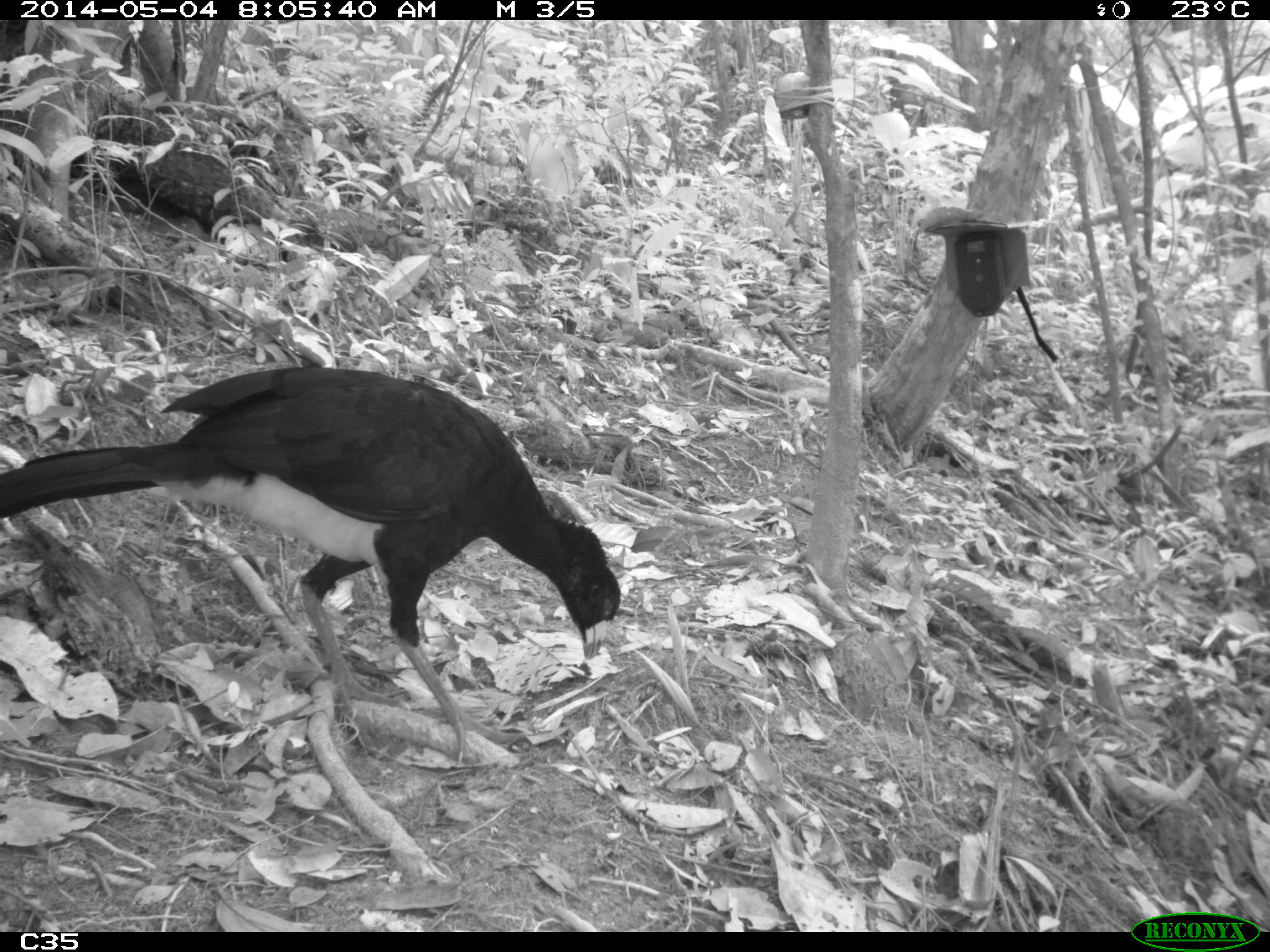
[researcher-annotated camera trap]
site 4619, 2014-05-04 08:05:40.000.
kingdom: Animalia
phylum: Chordata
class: Aves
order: Galliformes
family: Cracidae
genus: Crax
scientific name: Crax alector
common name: black curassow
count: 2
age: adult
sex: female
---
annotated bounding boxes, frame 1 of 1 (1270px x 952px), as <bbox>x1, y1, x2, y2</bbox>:
crax alector: <bbox>0, 361, 622, 764</bbox>